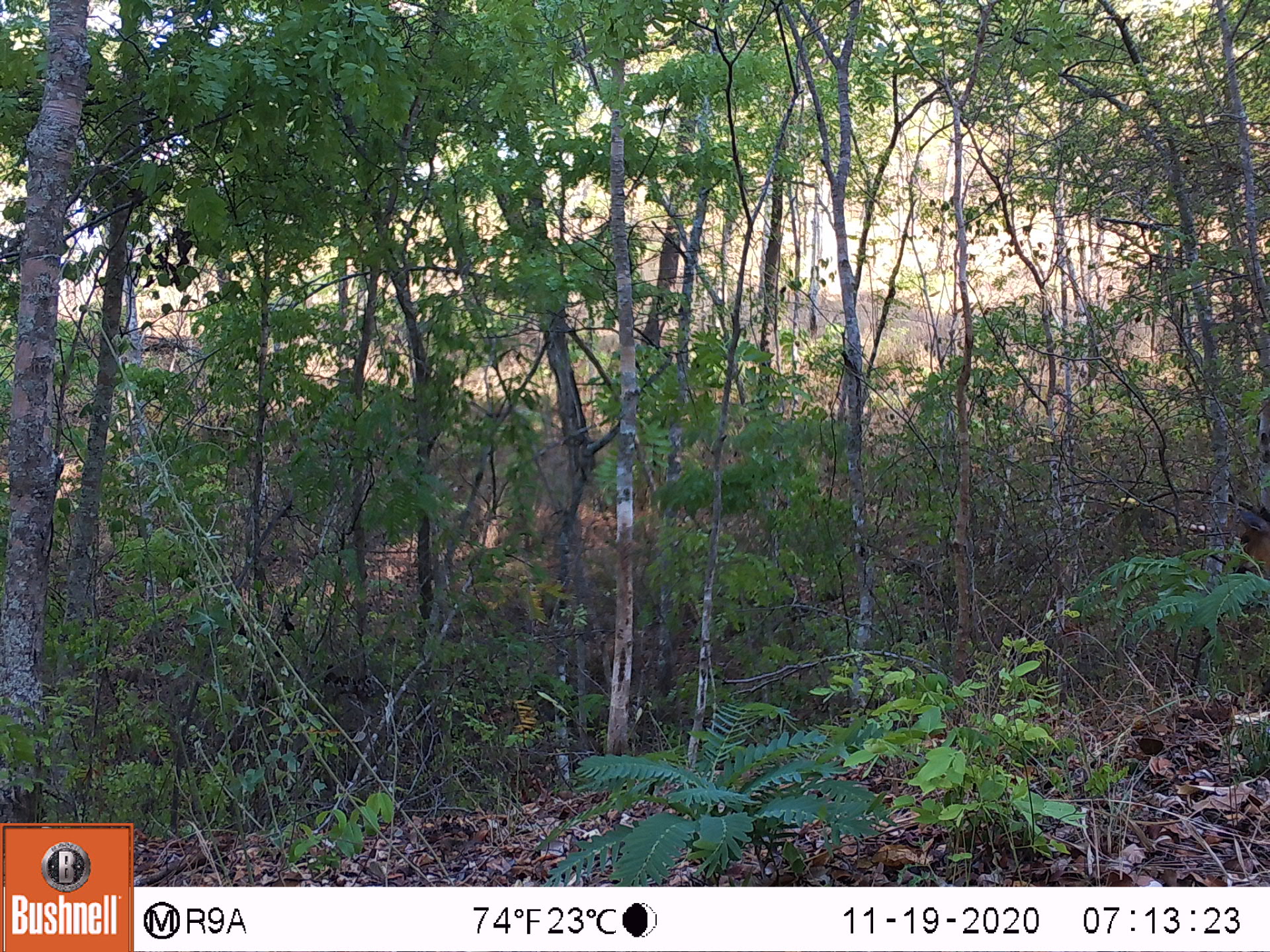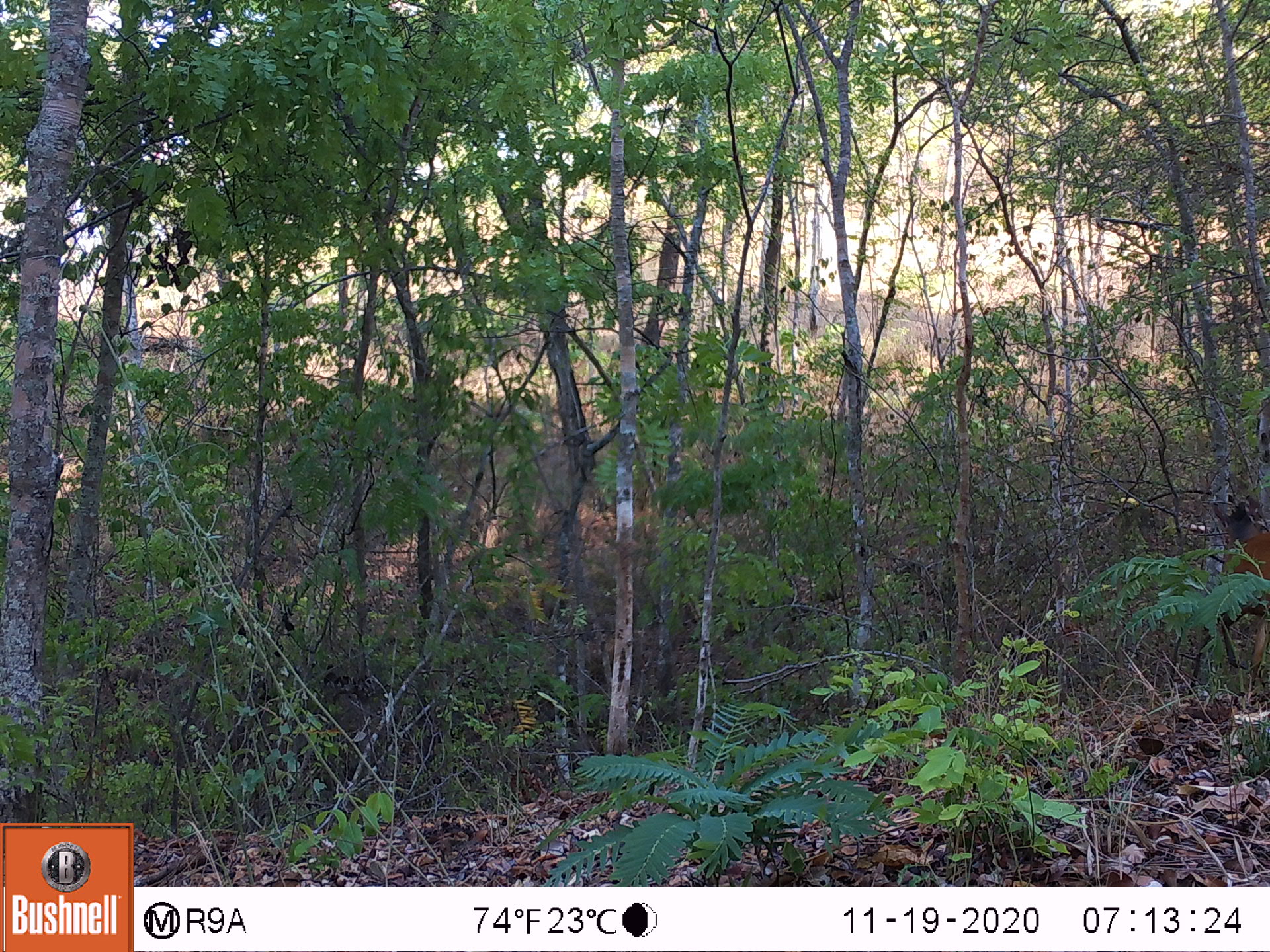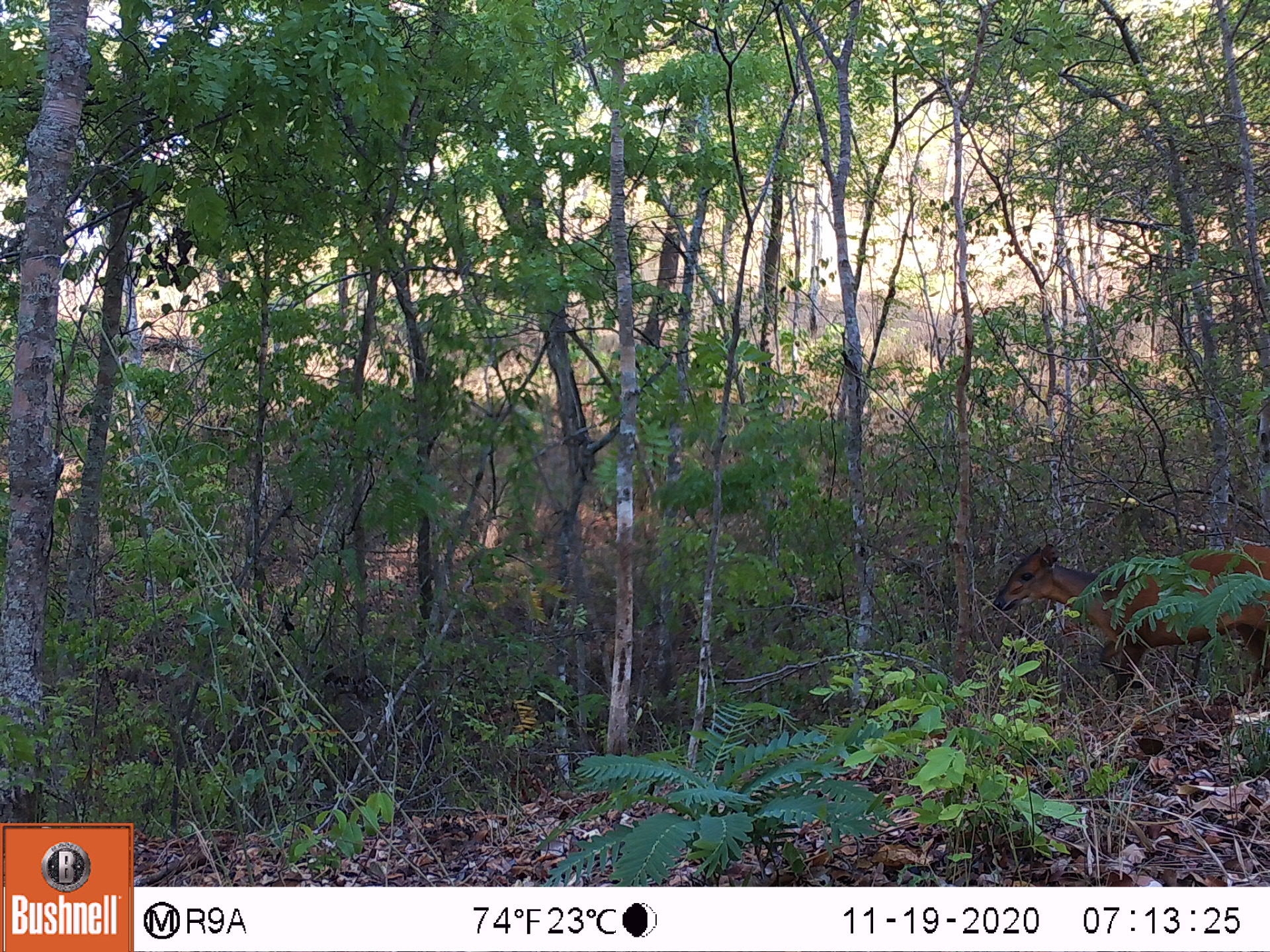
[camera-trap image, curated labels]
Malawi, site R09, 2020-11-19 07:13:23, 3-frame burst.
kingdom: Animalia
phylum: Chordata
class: Mammalia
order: Artiodactyla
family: Bovidae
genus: Cephalophorus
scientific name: Cephalophorus natalensis natalensis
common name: red duiker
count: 1